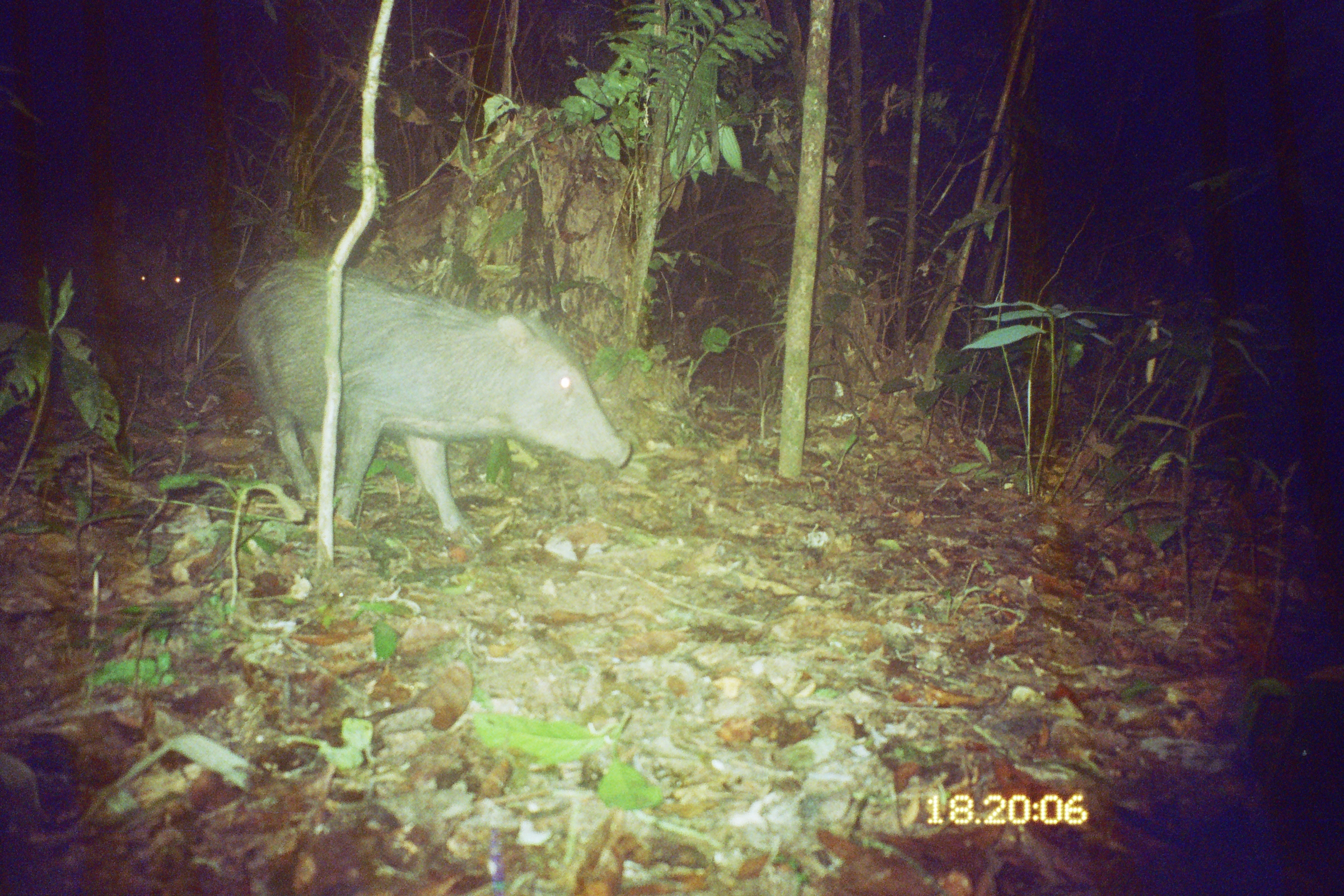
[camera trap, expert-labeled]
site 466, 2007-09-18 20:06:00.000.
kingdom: Animalia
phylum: Chordata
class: Mammalia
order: Artiodactyla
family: Tayassuidae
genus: Tayassu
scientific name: Tayassu pecari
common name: white-lipped peccary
Tayassu pecari (white-lipped peccary).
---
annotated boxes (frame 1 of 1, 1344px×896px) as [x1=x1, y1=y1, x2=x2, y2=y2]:
tayassu pecari: [x1=236, y1=257, x2=631, y2=550]